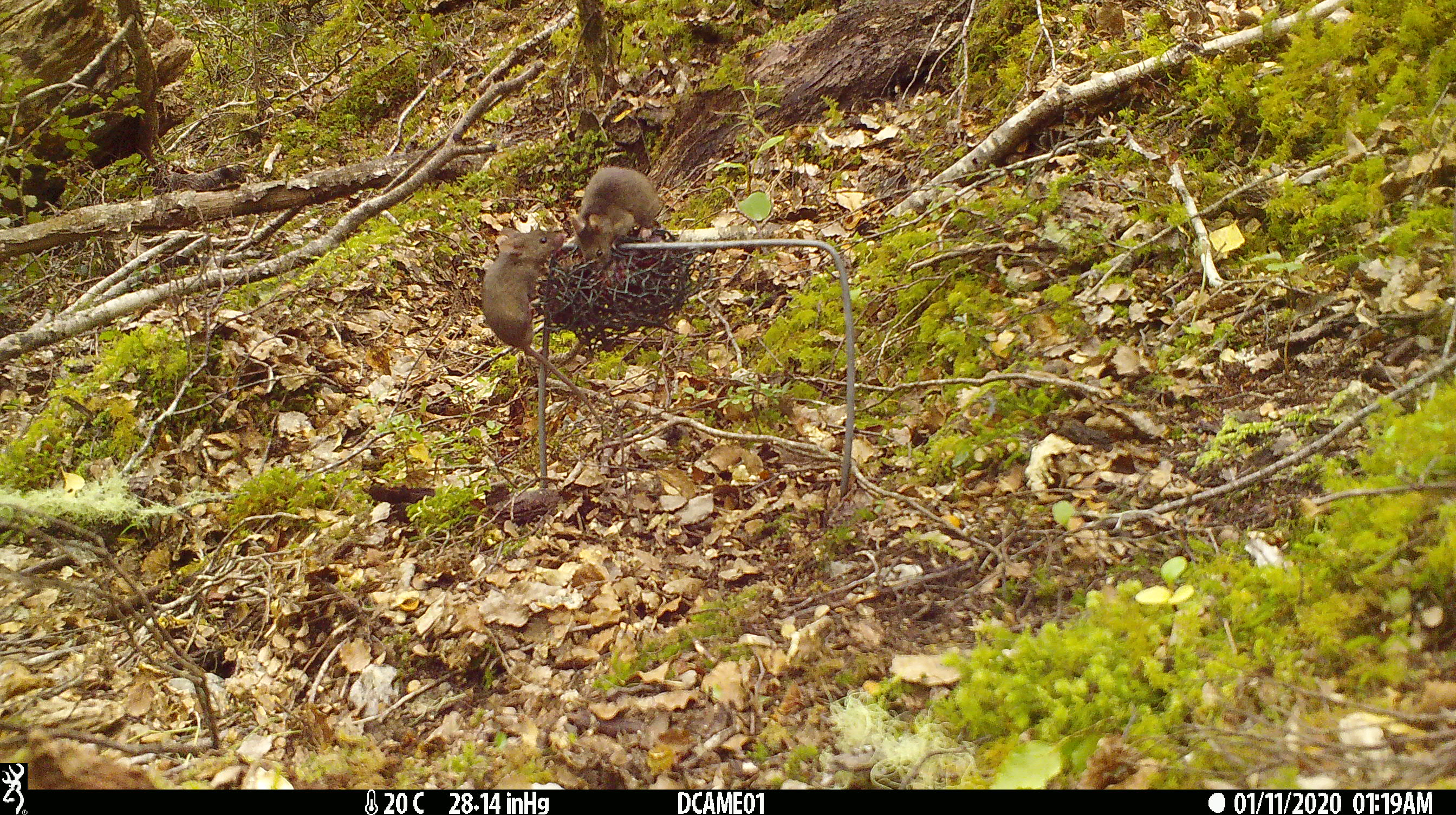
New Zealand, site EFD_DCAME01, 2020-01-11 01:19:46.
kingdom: Animalia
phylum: Chordata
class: Mammalia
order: Rodentia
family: Muridae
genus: Mus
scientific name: Mus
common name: mouse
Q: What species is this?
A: Mouse (Mus).